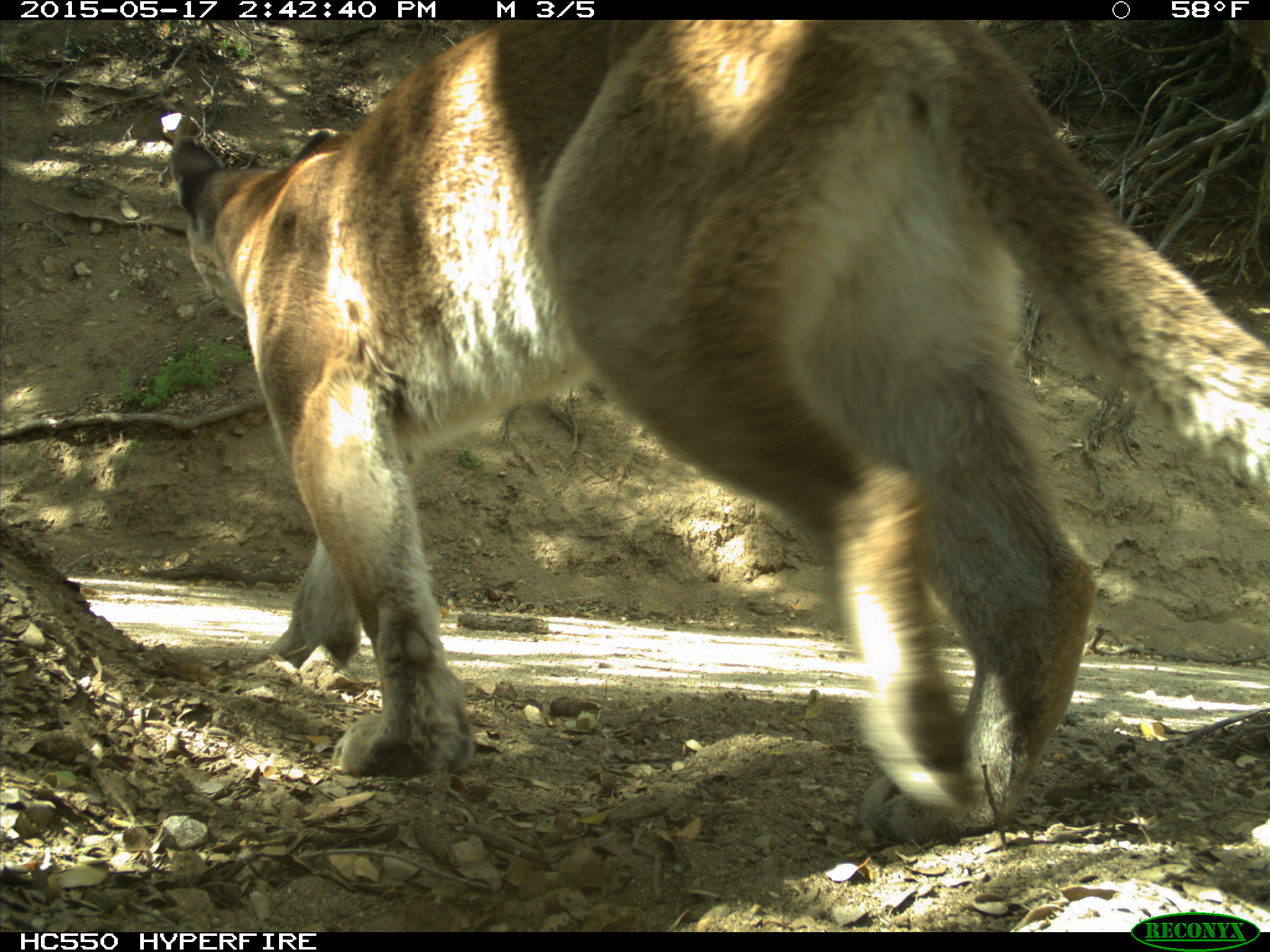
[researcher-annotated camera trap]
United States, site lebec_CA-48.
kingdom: Animalia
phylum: Chordata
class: Mammalia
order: Carnivora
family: Felidae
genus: Puma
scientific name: Puma concolor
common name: mountain lion